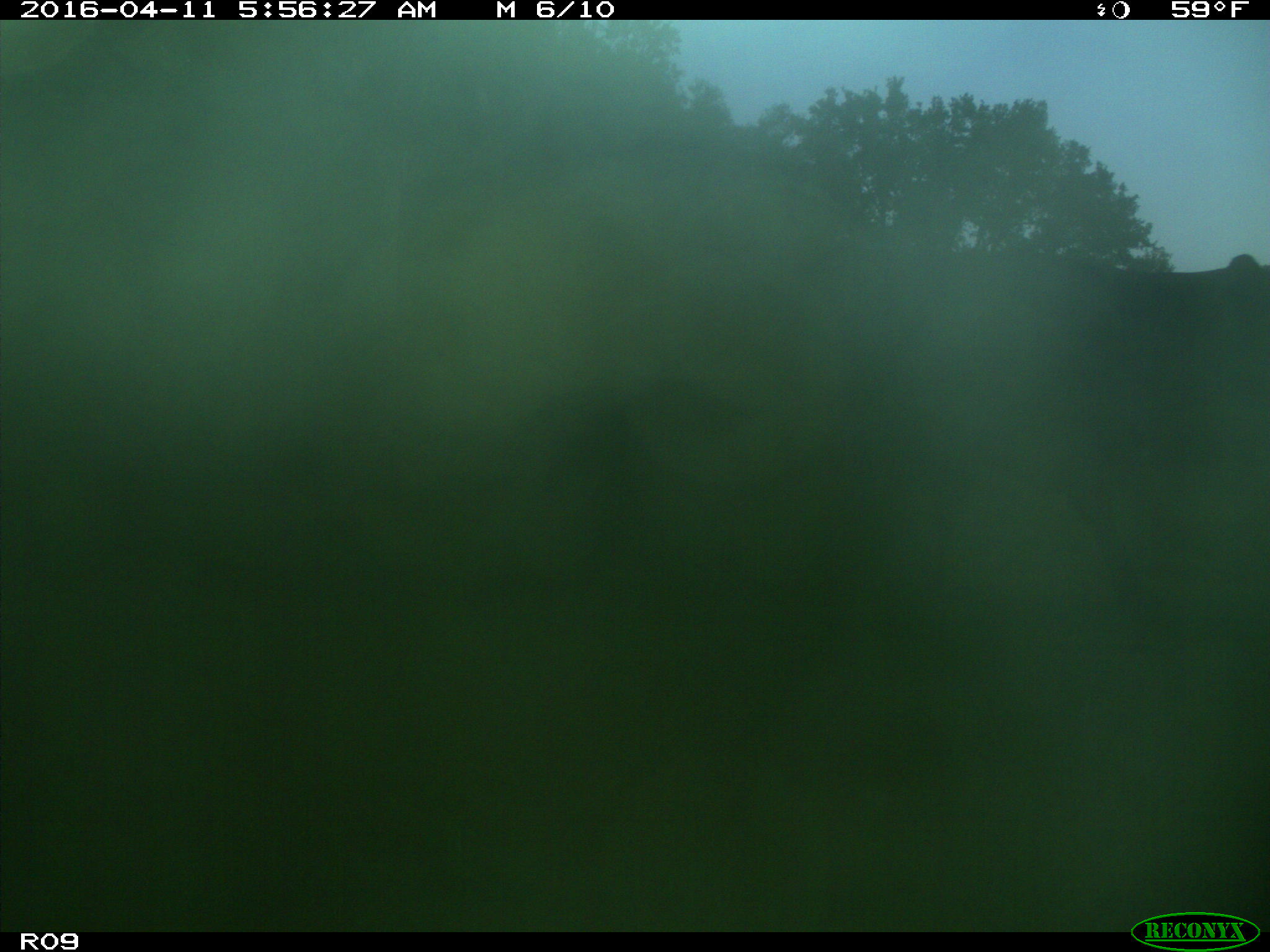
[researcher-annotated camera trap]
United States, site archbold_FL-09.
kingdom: Animalia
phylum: Chordata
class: Mammalia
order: Artiodactyla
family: Bovidae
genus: Bos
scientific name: Bos taurus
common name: domestic cow